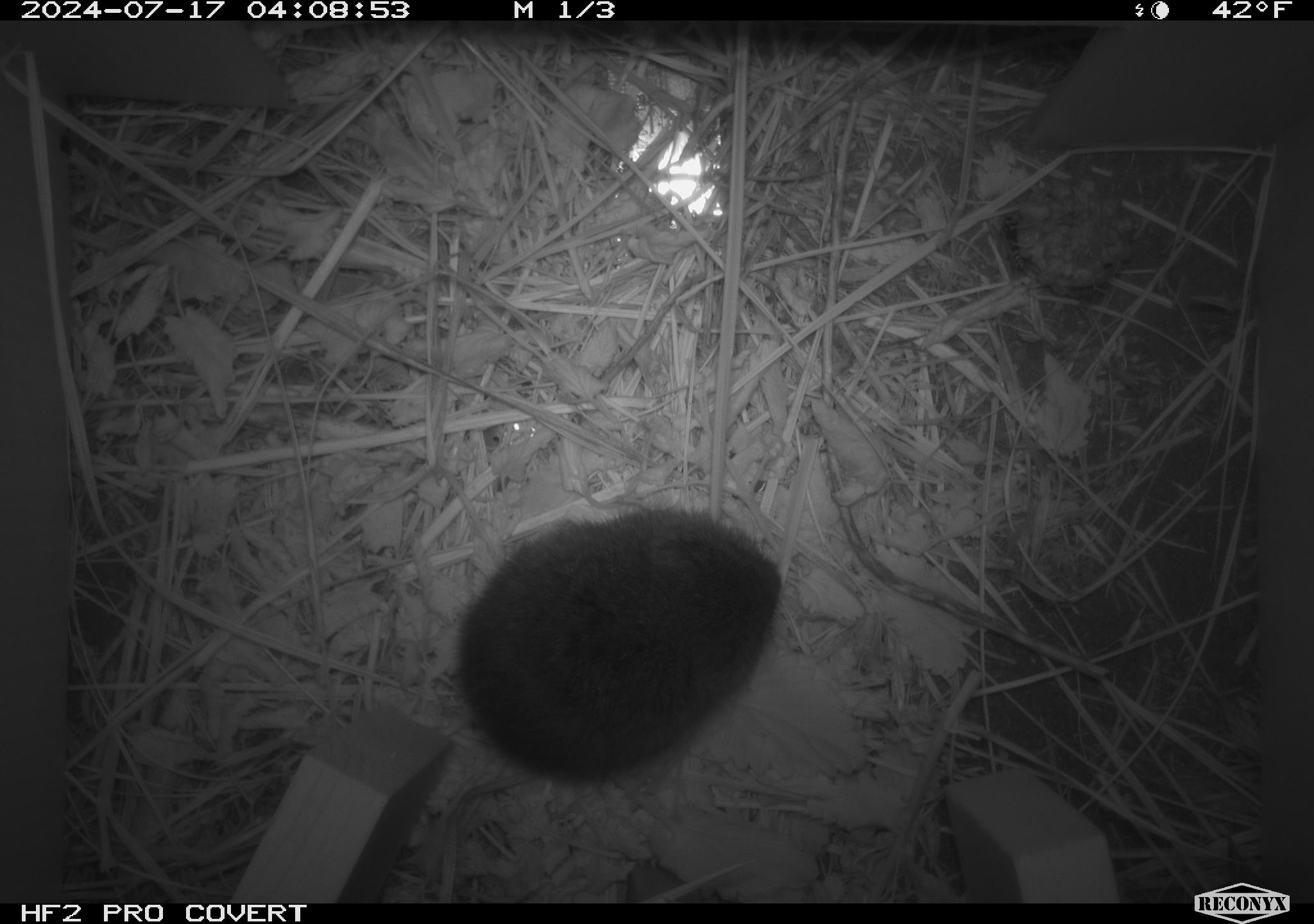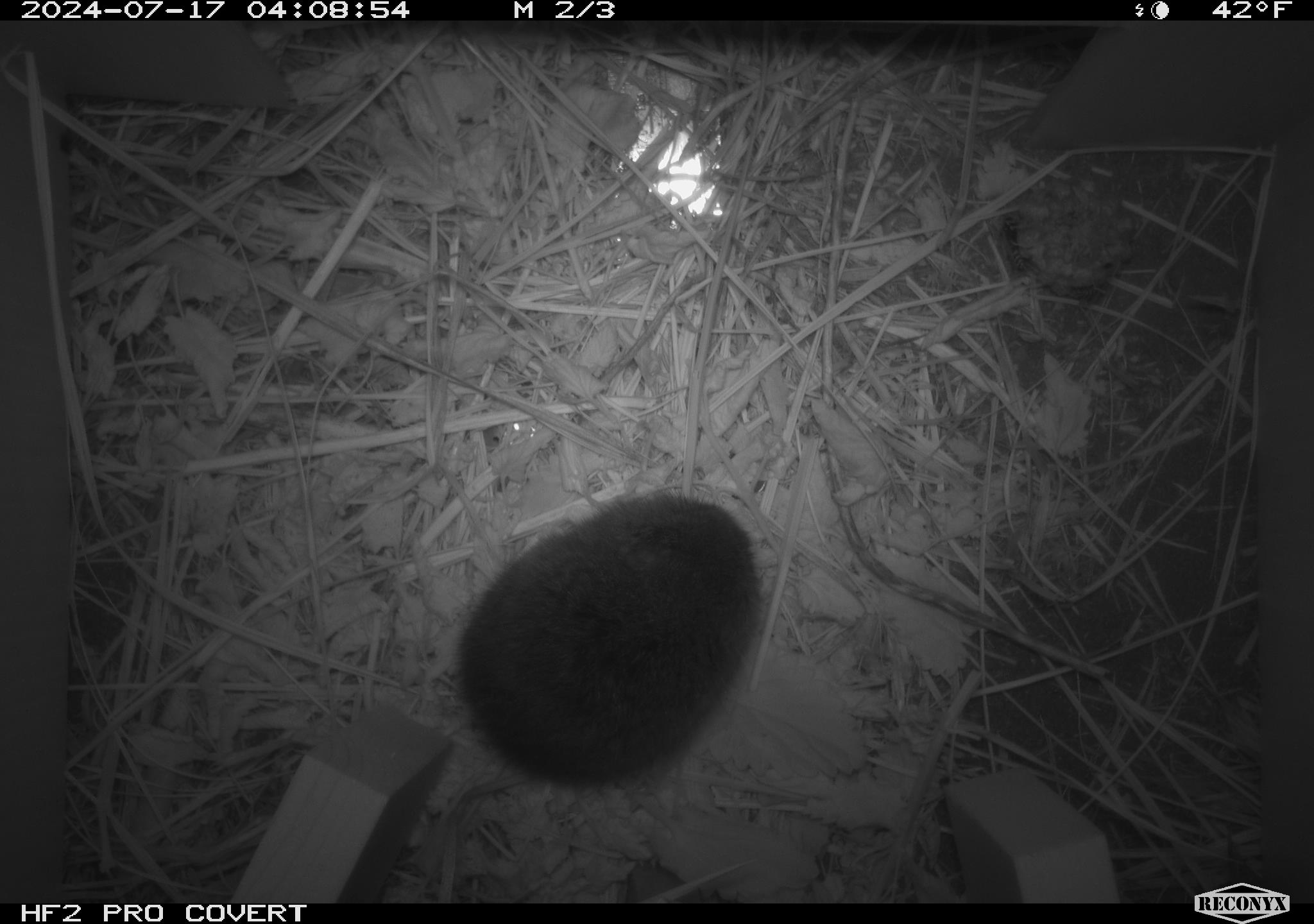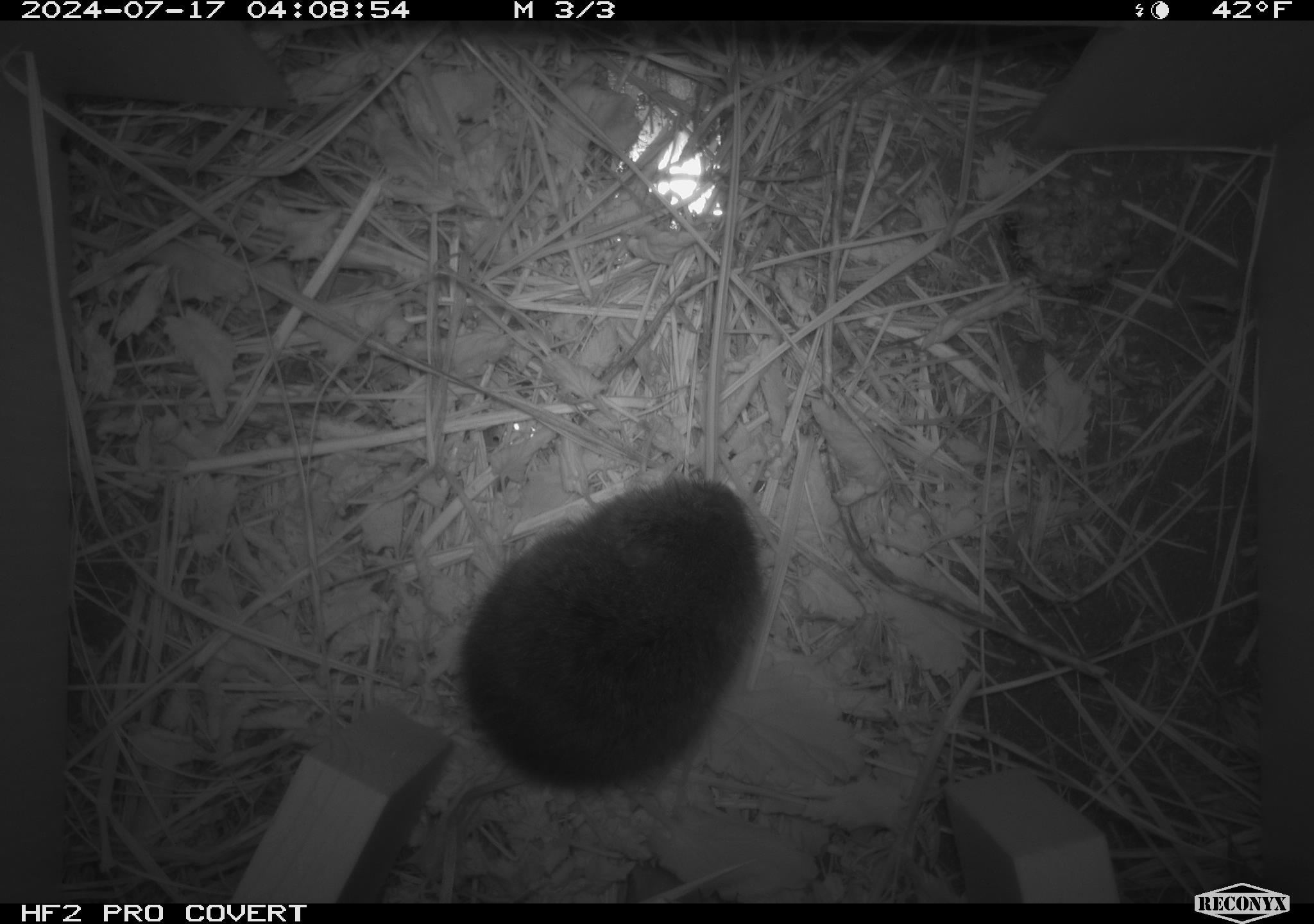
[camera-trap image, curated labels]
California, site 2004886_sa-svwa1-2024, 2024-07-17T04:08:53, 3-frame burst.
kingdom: Animalia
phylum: Arthropoda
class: Insecta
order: Hymenoptera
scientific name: Hymenoptera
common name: ants, bees, wasps, and sawflies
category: hymenoptera order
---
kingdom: Animalia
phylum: Chordata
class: Mammalia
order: Rodentia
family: Cricetidae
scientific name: Arvicolinae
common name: voles, lemmings, and muskrats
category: arvicolinae subfamily